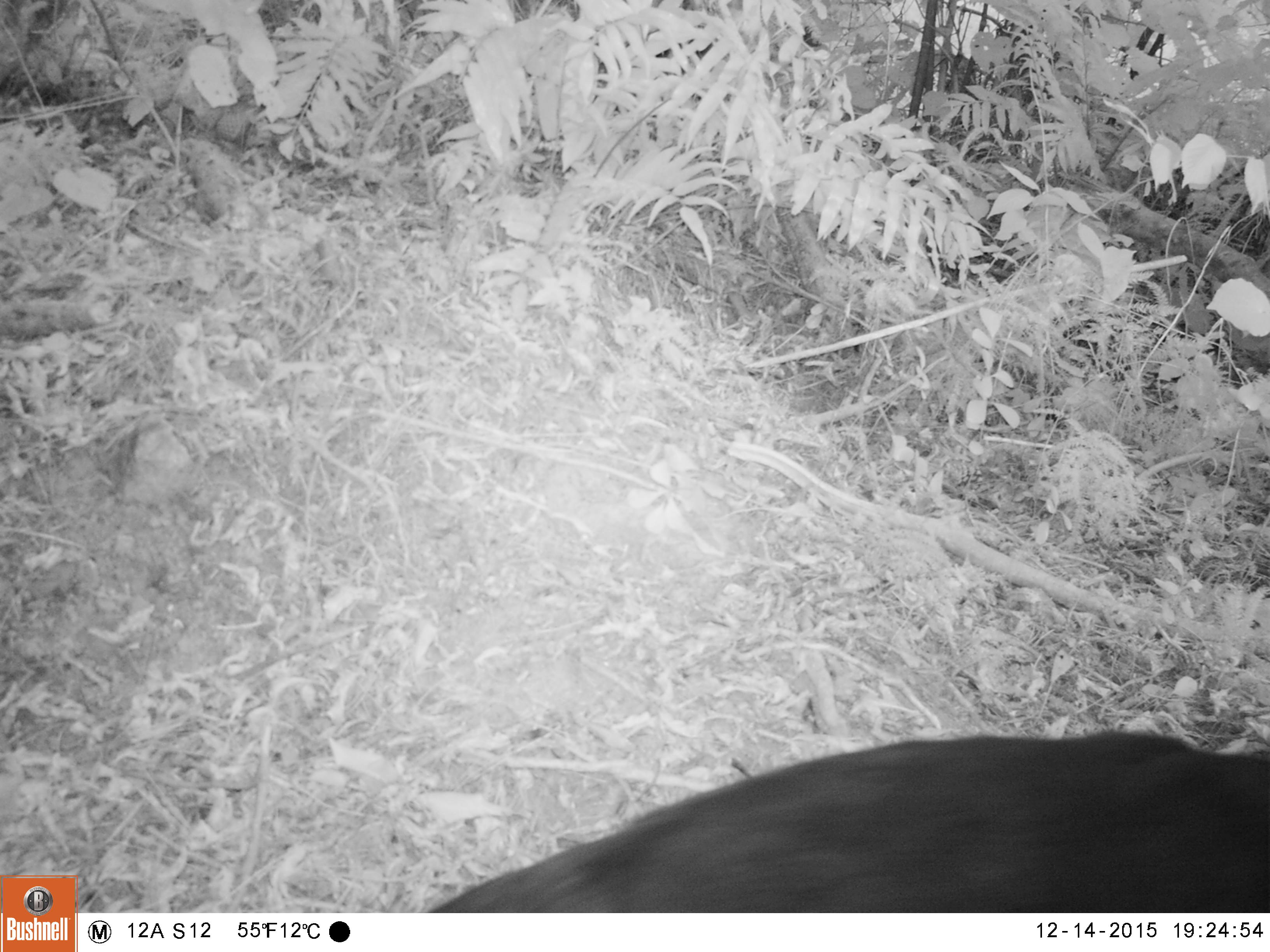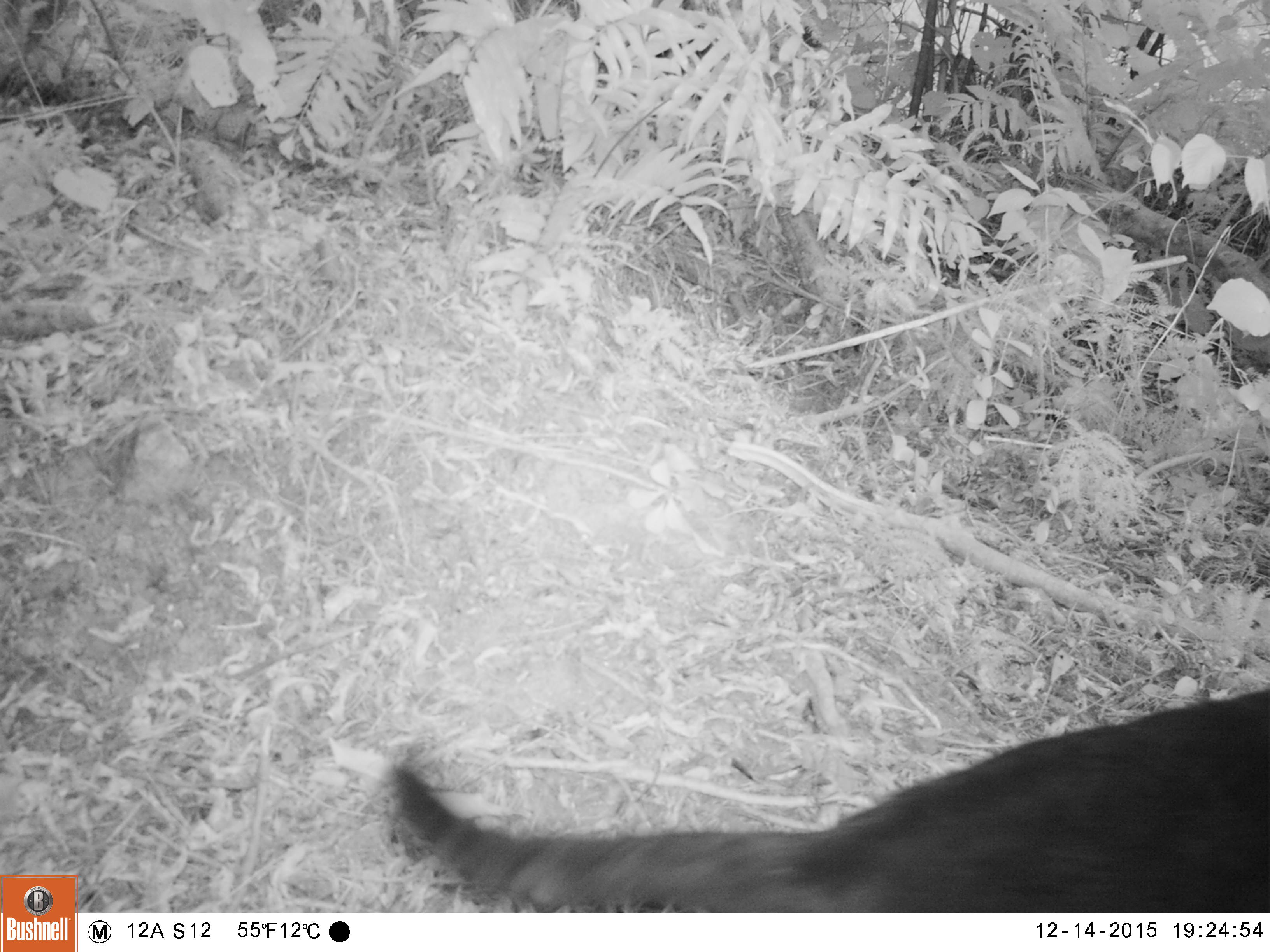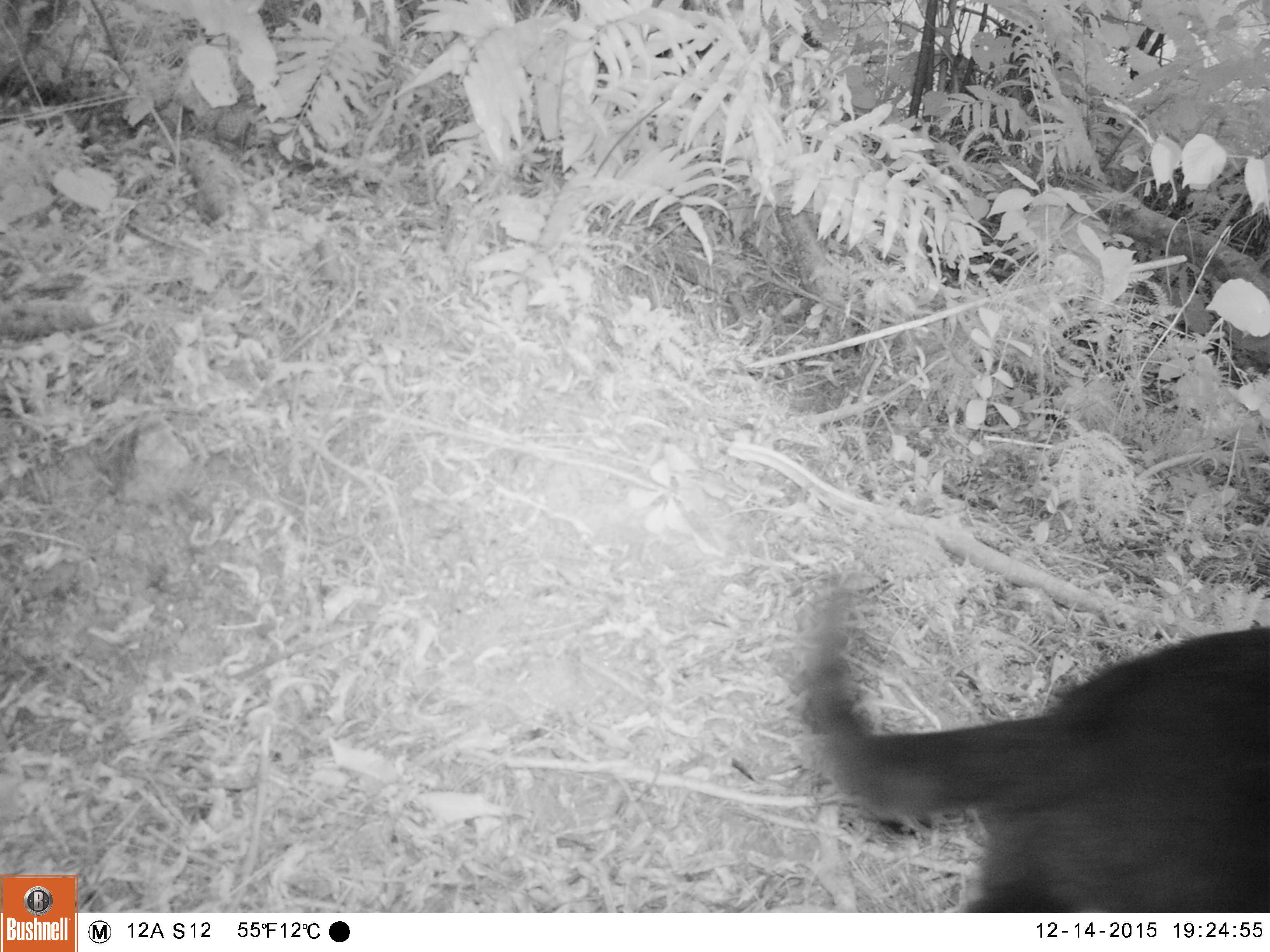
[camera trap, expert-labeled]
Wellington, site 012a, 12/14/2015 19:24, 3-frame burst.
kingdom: Animalia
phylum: Chordata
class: Mammalia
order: Carnivora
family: Felidae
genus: Felis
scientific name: Felis catus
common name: cat